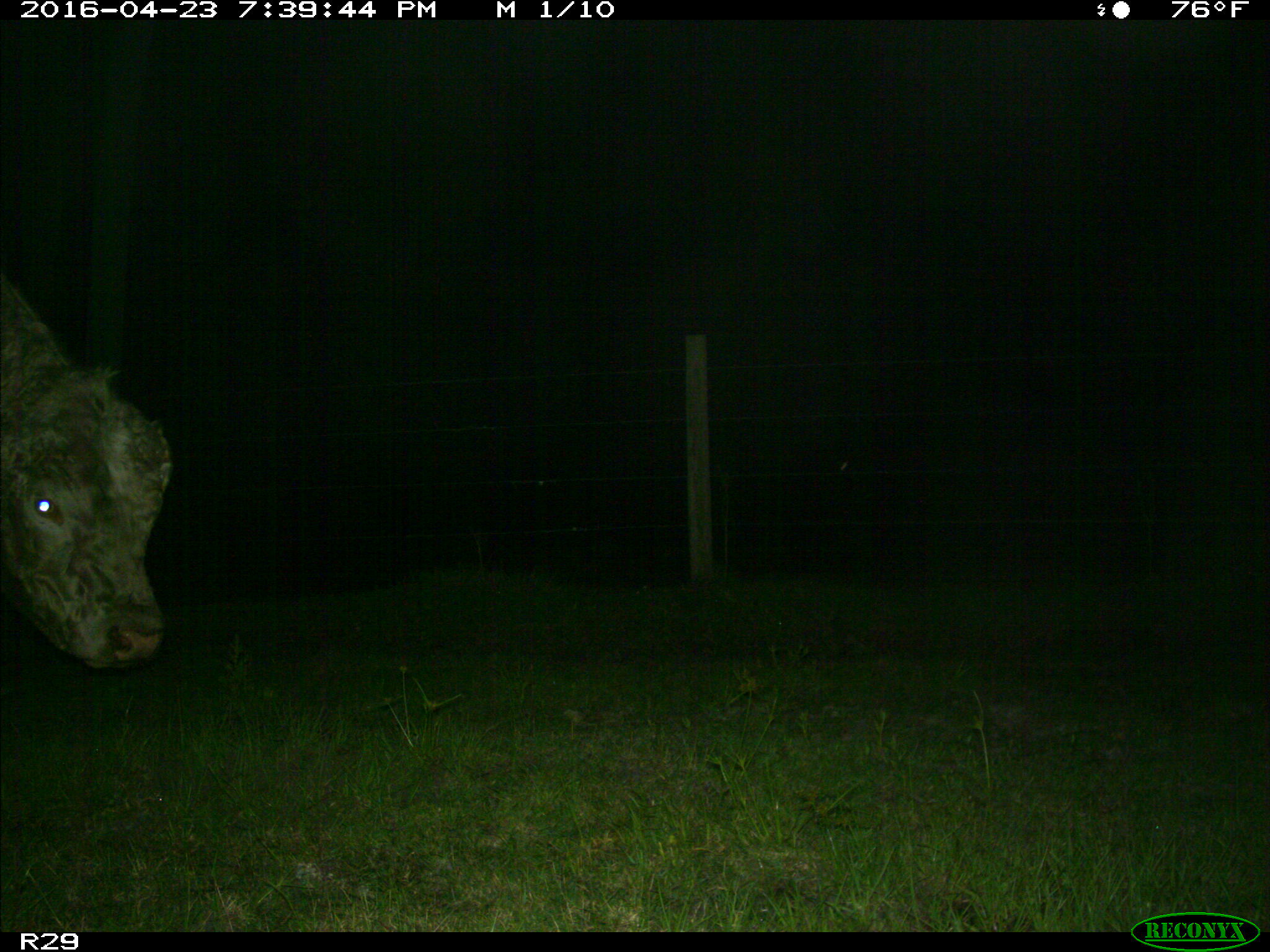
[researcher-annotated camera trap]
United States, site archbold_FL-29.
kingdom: Animalia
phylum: Chordata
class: Mammalia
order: Artiodactyla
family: Bovidae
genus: Bos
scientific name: Bos taurus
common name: domestic cow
Bos taurus (domestic cow).